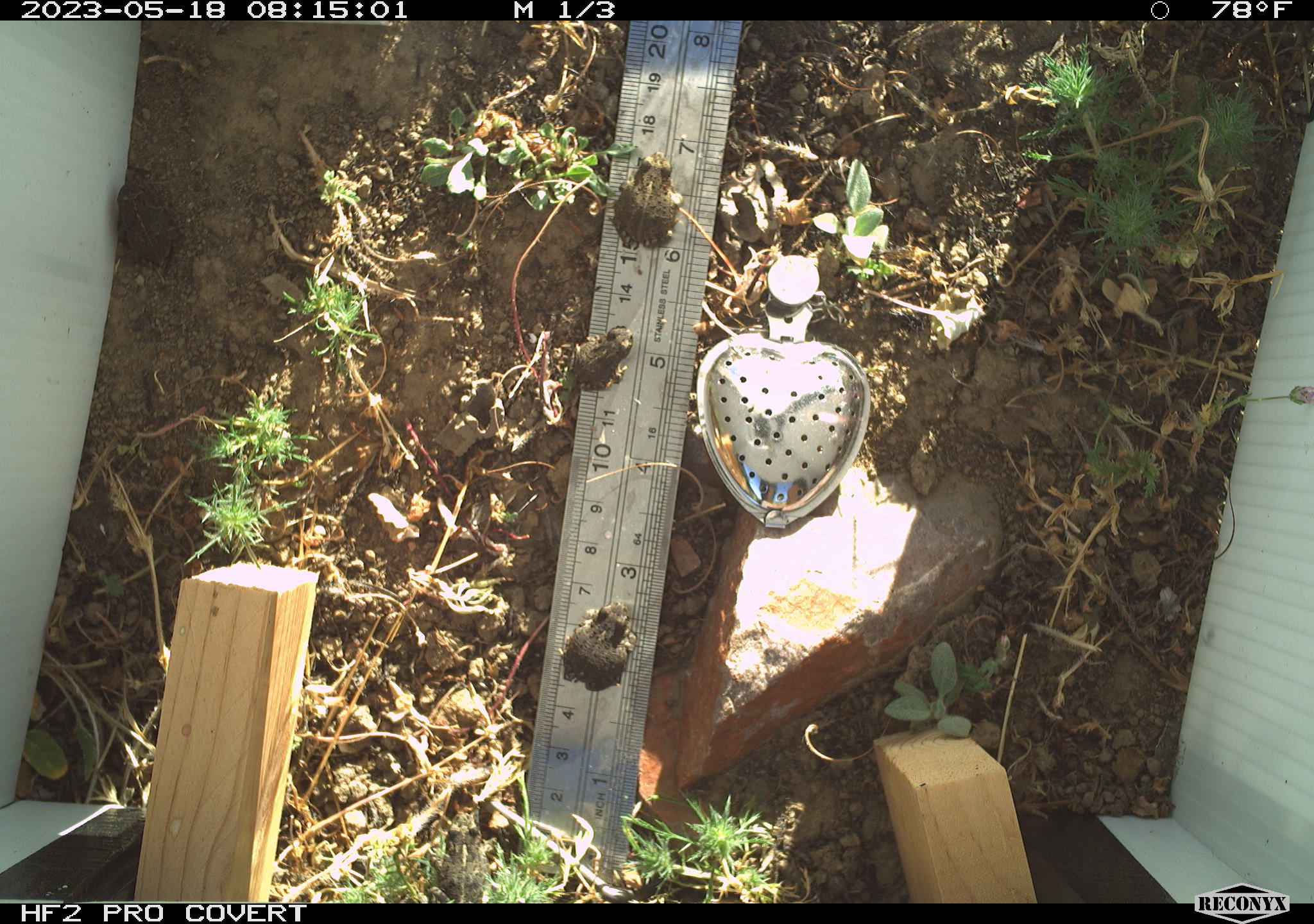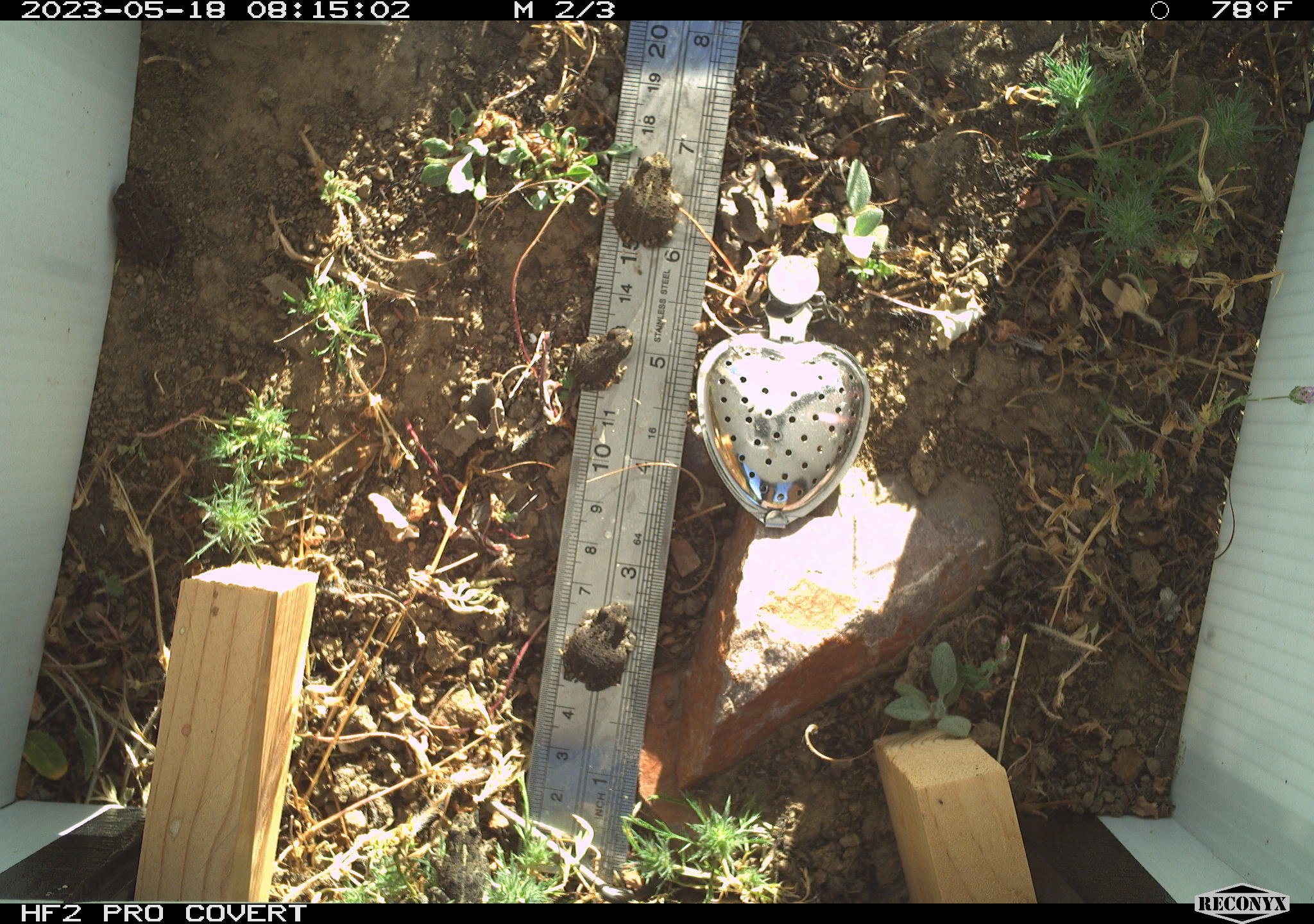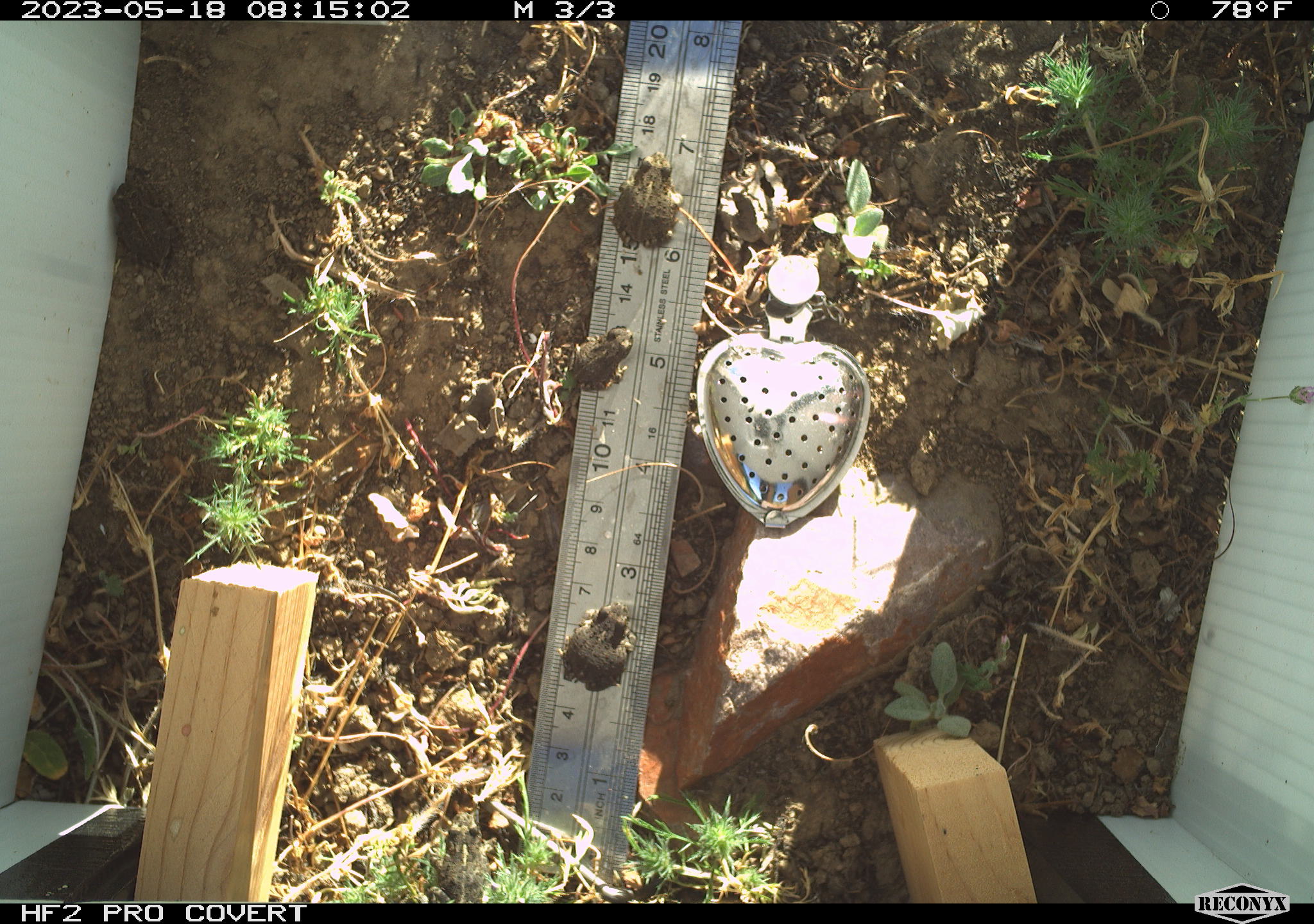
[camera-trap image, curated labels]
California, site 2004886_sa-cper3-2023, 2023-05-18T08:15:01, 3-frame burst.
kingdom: Animalia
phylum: Chordata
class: Amphibia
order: Anura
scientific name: Anura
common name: frogs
Frogs (Anura).